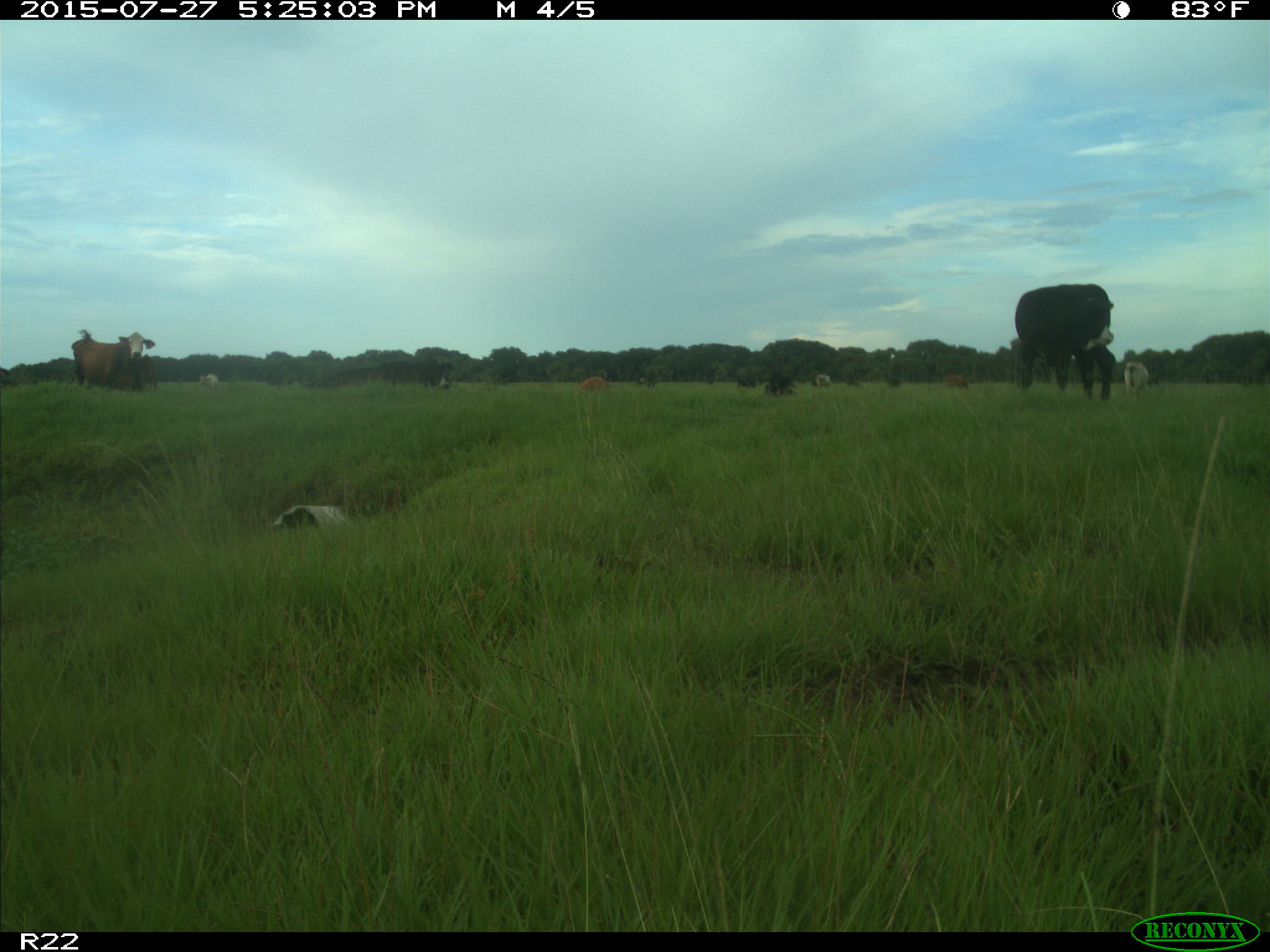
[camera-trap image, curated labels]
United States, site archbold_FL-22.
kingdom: Animalia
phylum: Chordata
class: Mammalia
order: Artiodactyla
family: Bovidae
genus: Bos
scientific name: Bos taurus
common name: domestic cow